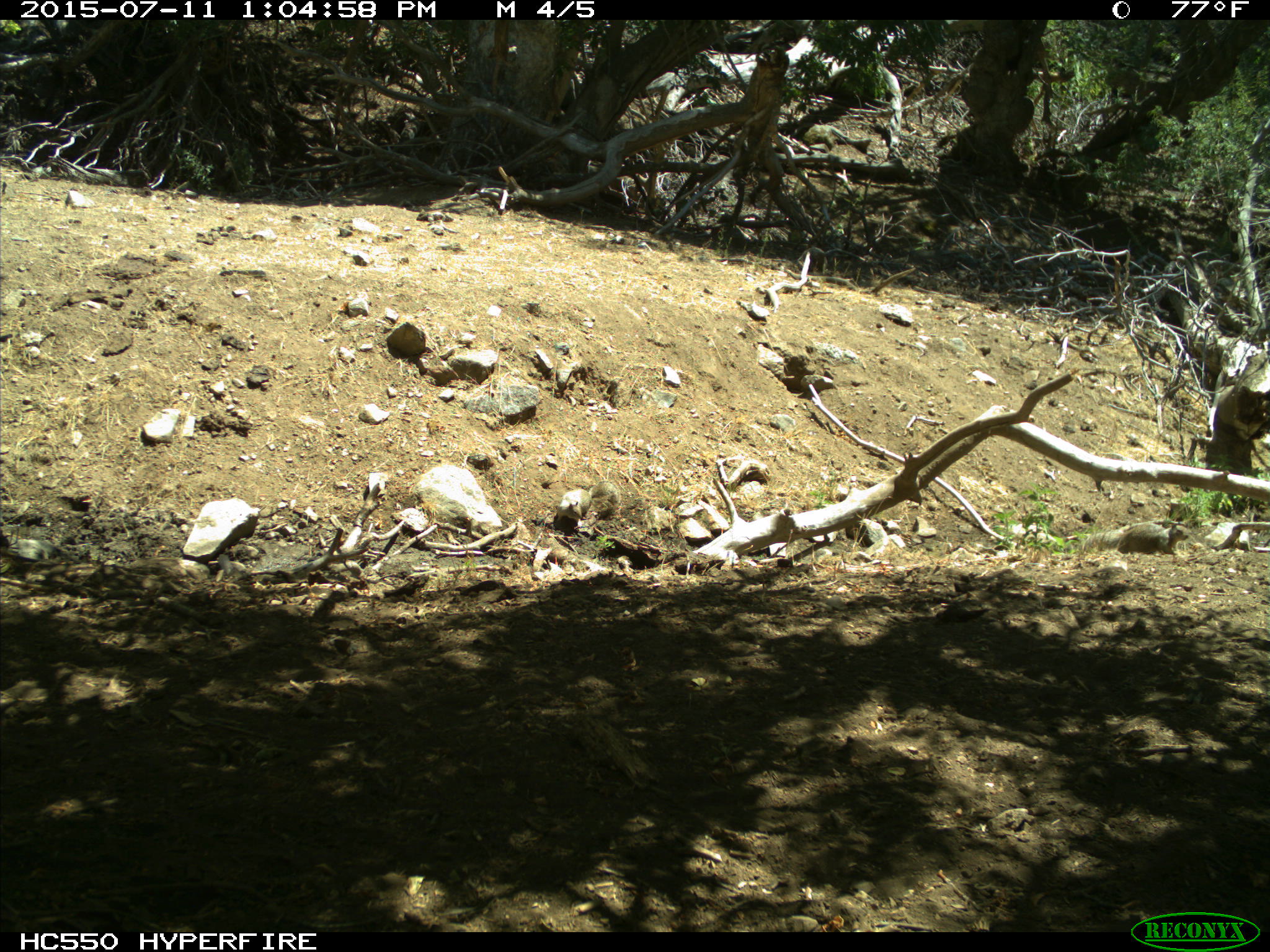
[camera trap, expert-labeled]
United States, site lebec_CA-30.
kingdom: Animalia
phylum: Chordata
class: Mammalia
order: Rodentia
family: Sciuridae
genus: Otospermophilus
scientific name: Otospermophilus beecheyi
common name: california ground squirrel